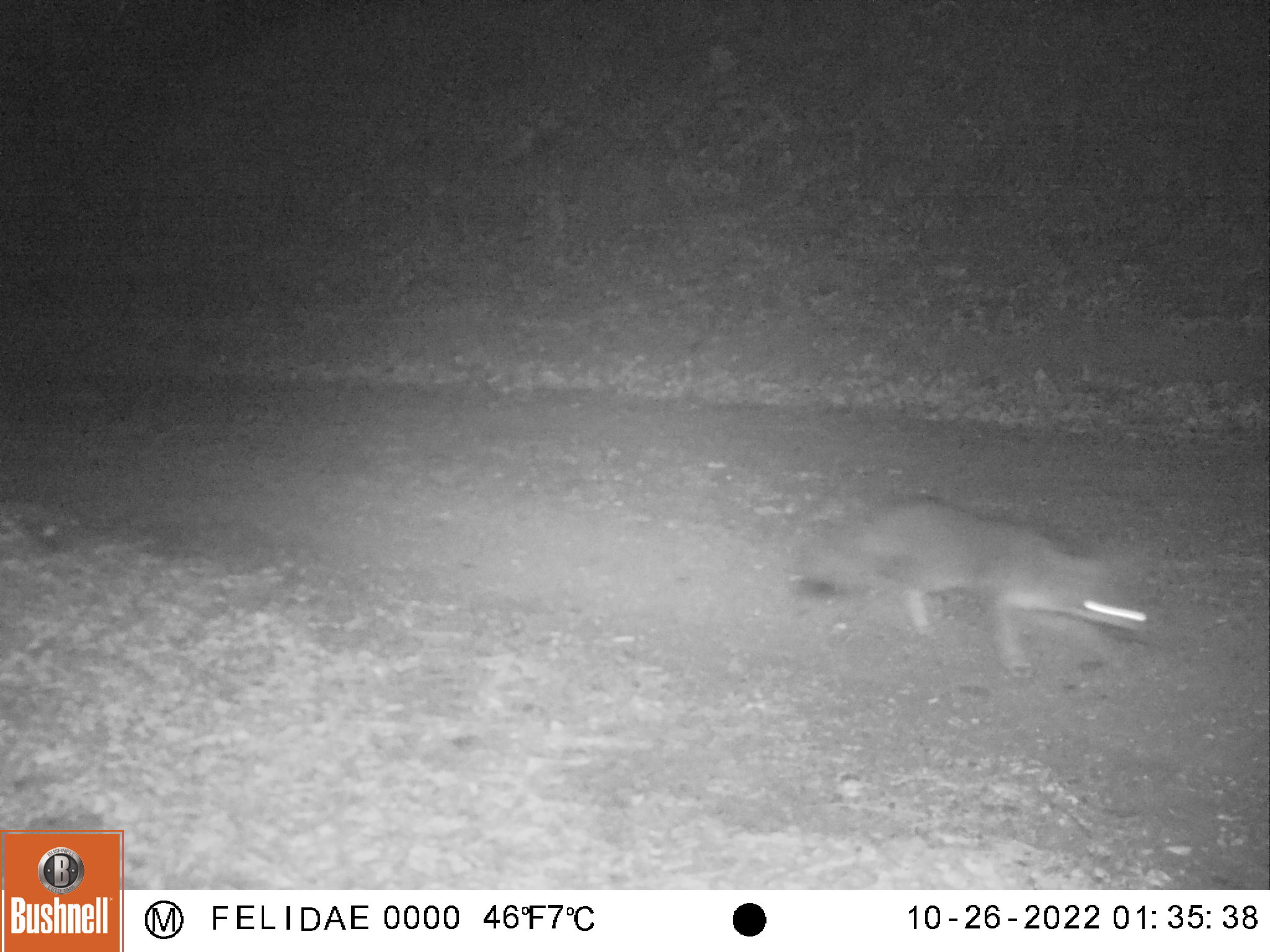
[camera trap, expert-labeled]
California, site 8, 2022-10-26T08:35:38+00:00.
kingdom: Animalia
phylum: Chordata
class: Mammalia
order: Carnivora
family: Canidae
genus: Urocyon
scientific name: Urocyon cinereoargenteus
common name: gray fox